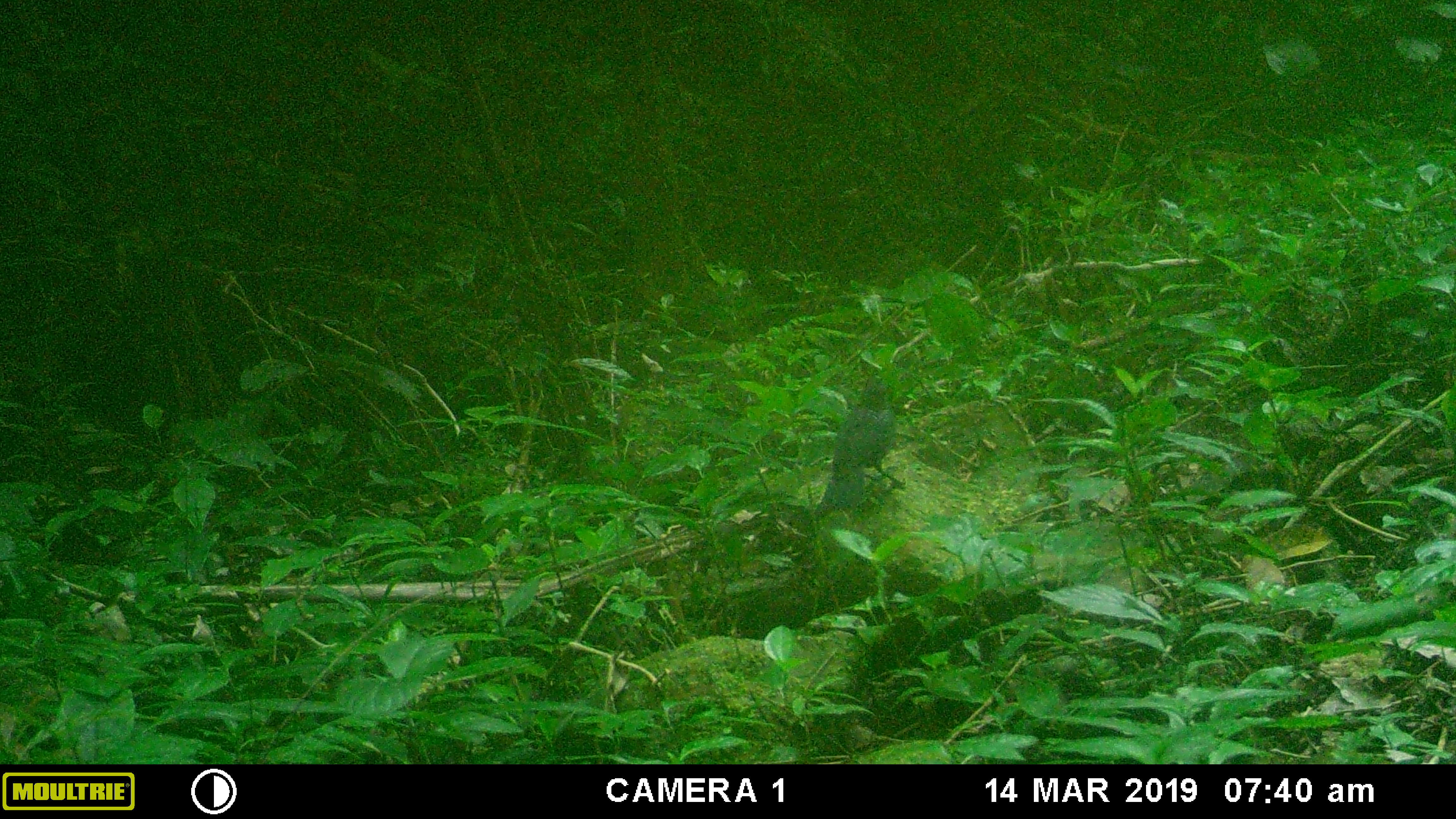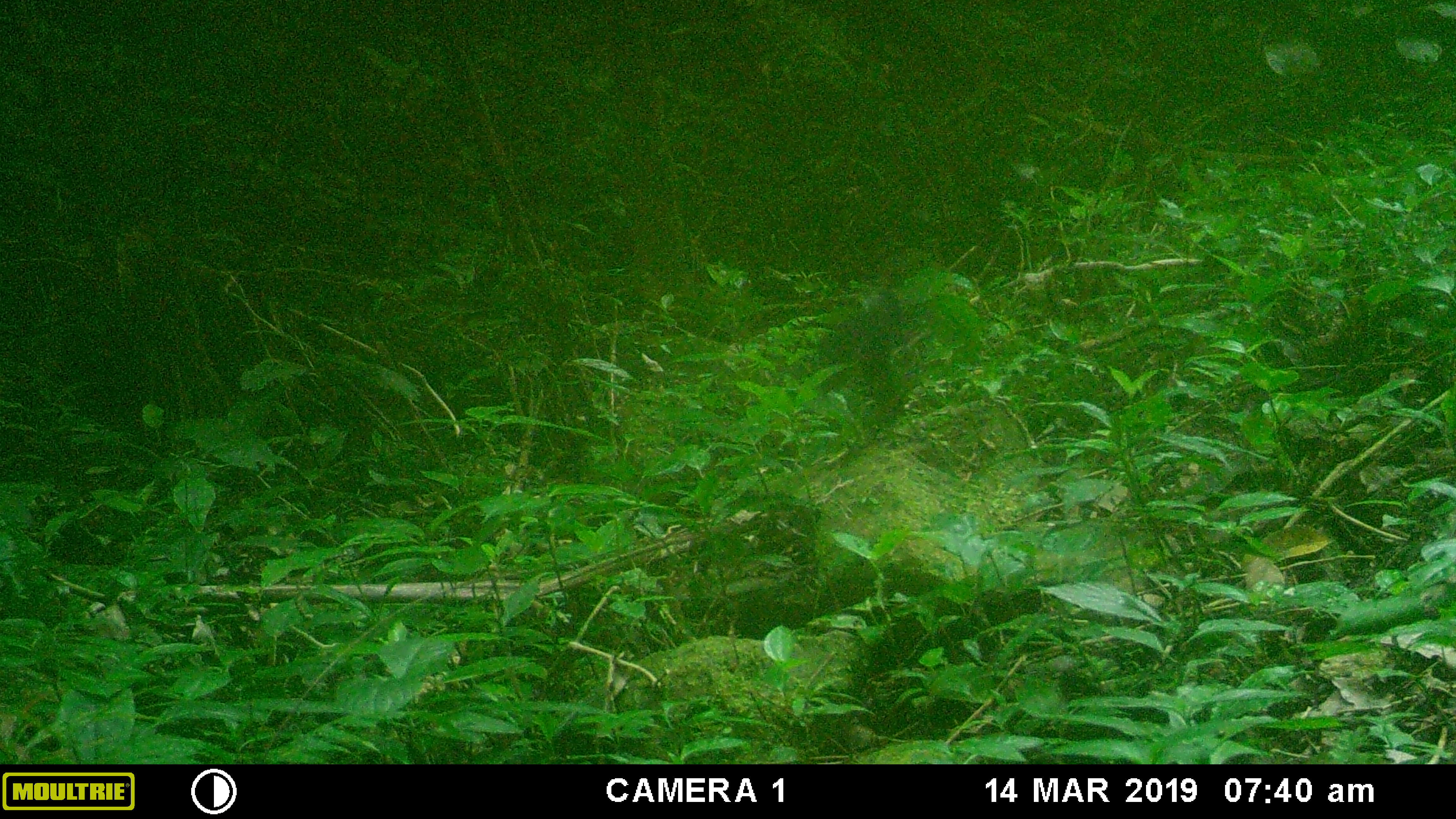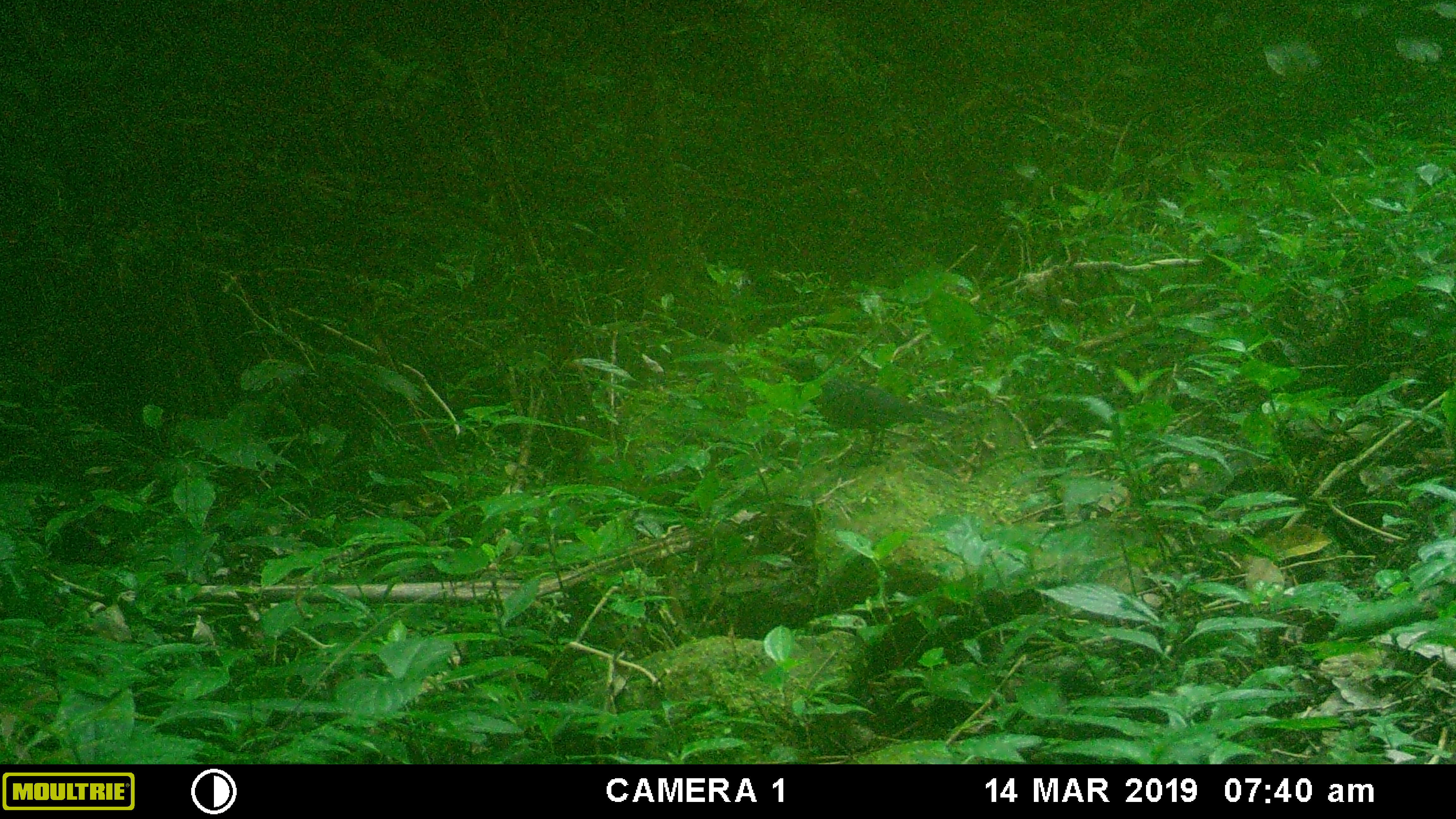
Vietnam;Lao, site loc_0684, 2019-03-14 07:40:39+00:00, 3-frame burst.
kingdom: Animalia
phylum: Chordata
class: Aves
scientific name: Aves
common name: bird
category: unidentified bird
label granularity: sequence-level